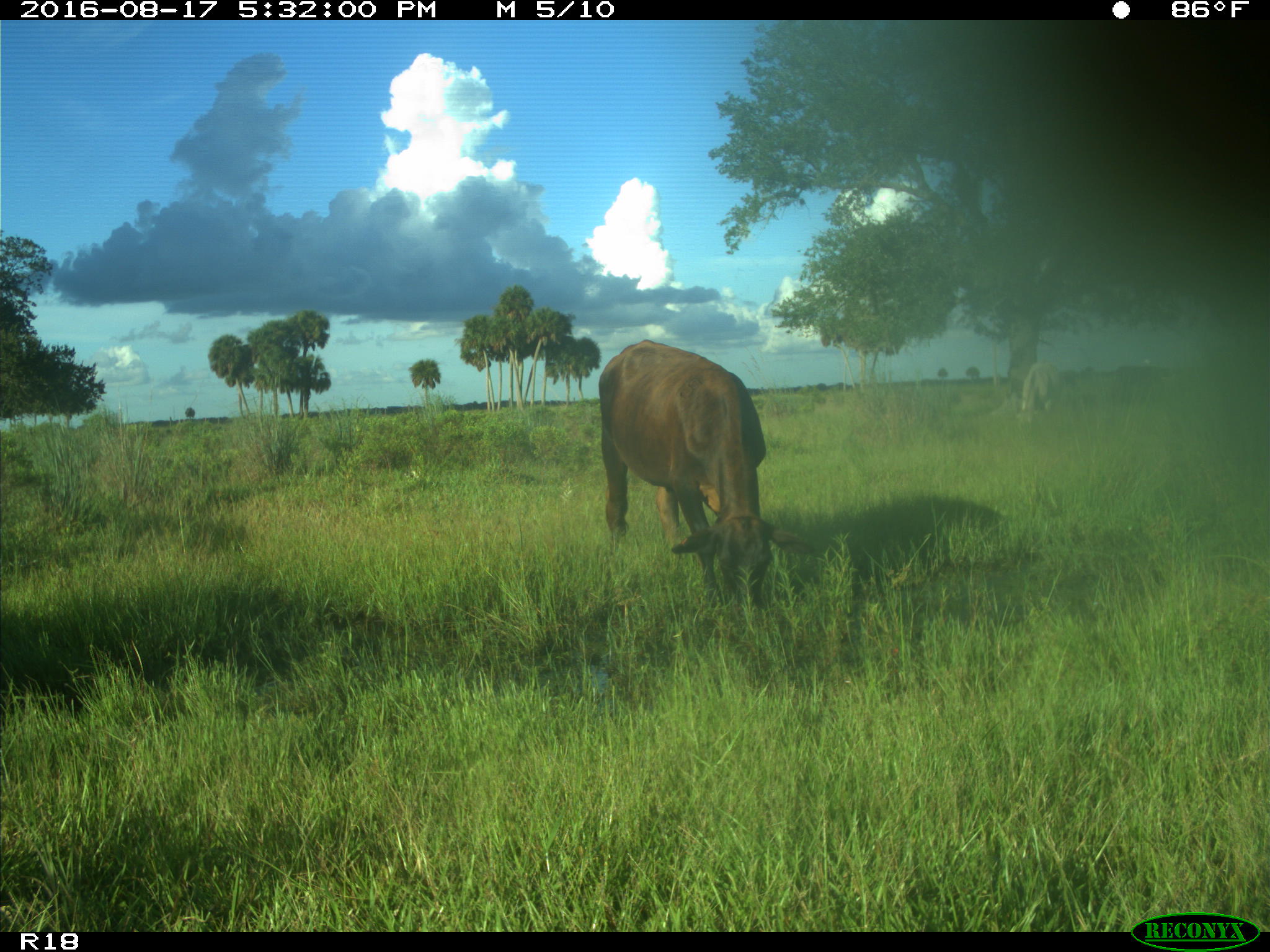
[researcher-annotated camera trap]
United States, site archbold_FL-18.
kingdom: Animalia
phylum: Chordata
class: Mammalia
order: Artiodactyla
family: Bovidae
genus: Bos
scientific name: Bos taurus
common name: domestic cow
Bos taurus (domestic cow).